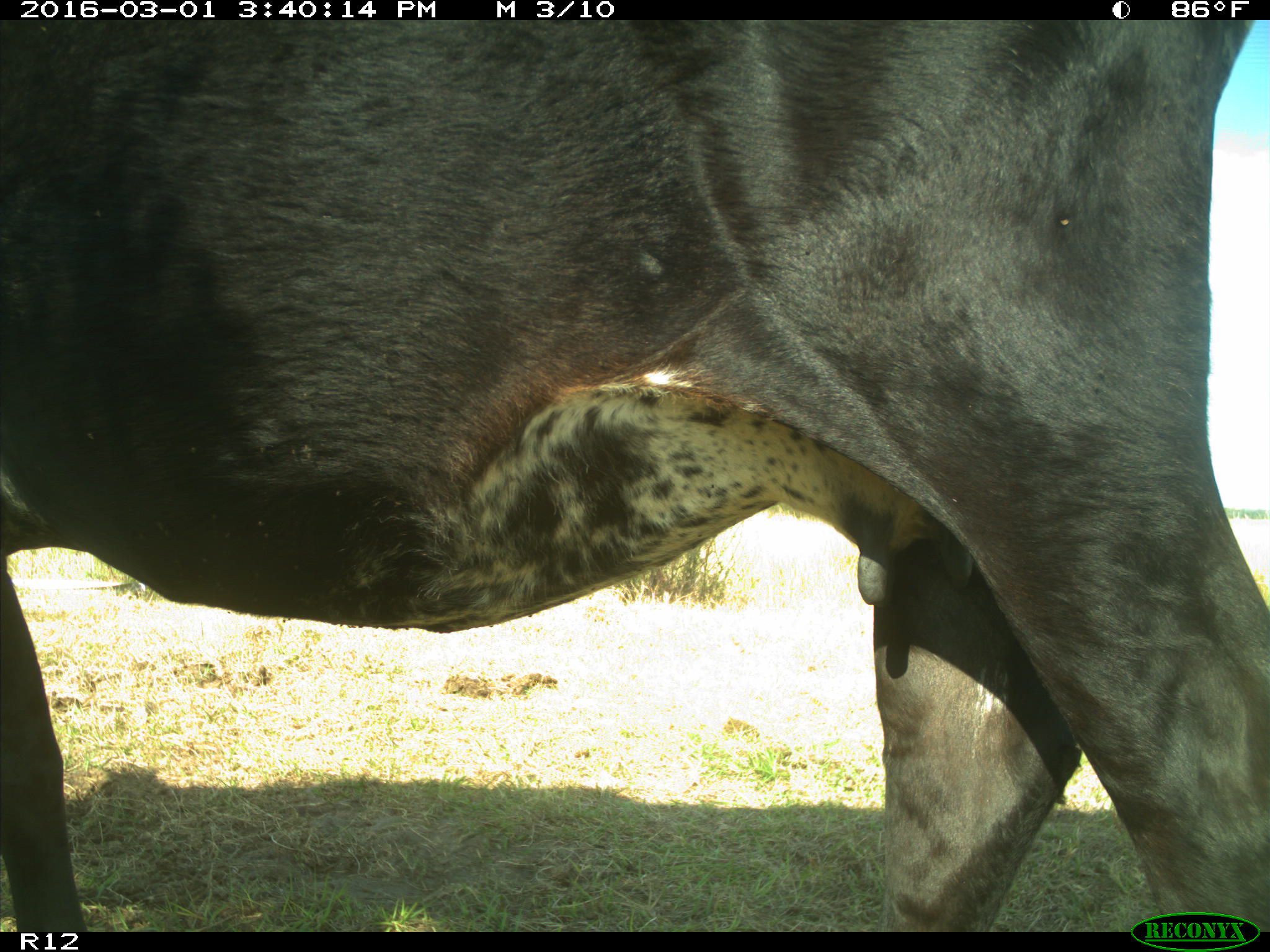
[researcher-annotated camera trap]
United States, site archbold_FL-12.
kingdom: Animalia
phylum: Chordata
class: Mammalia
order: Artiodactyla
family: Bovidae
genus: Bos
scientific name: Bos taurus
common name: domestic cow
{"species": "Bos taurus (domestic cow)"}